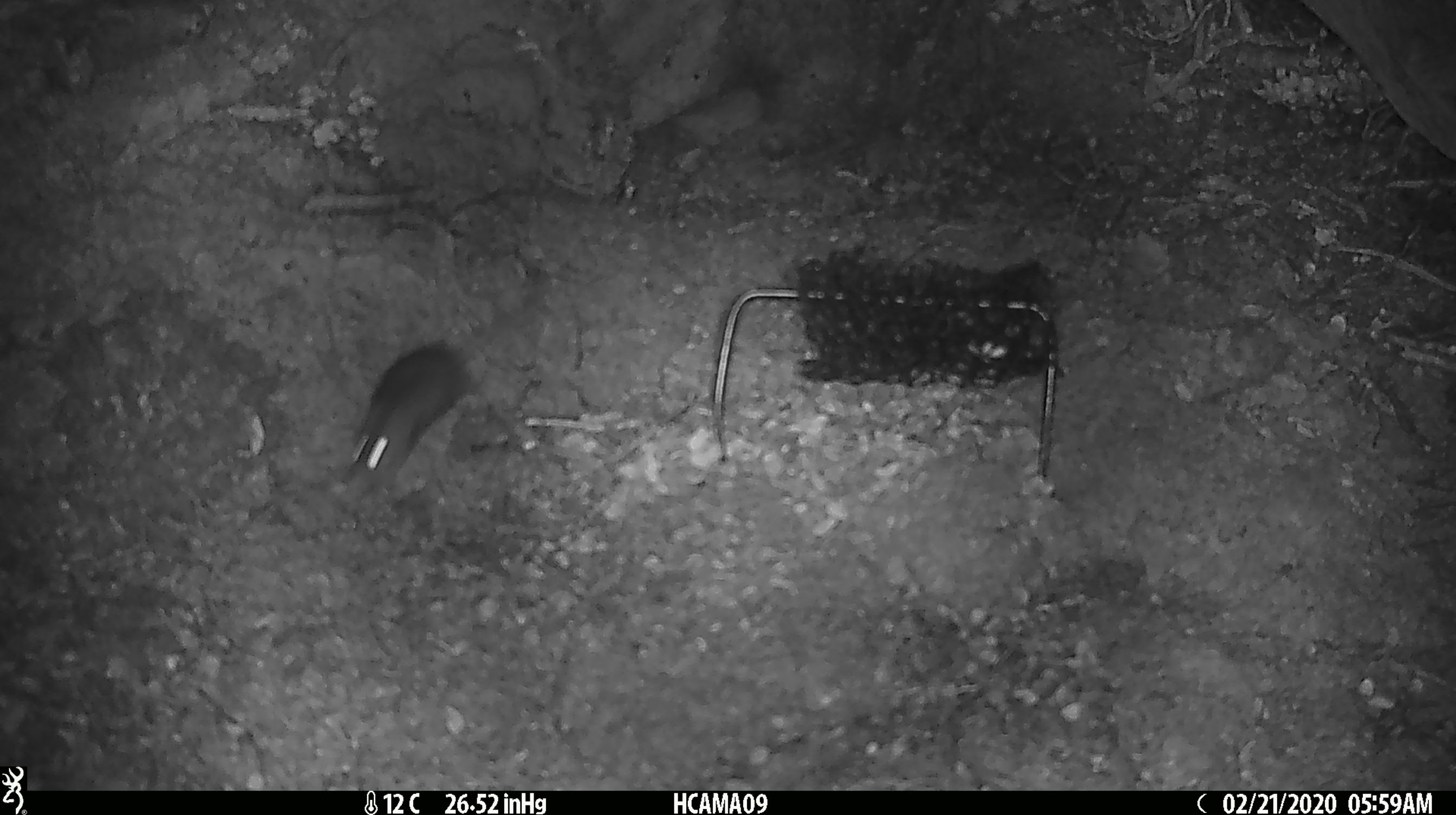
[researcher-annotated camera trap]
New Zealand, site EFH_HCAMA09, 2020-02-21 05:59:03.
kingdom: Animalia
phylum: Chordata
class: Mammalia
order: Rodentia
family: Muridae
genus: Mus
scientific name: Mus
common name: mouse